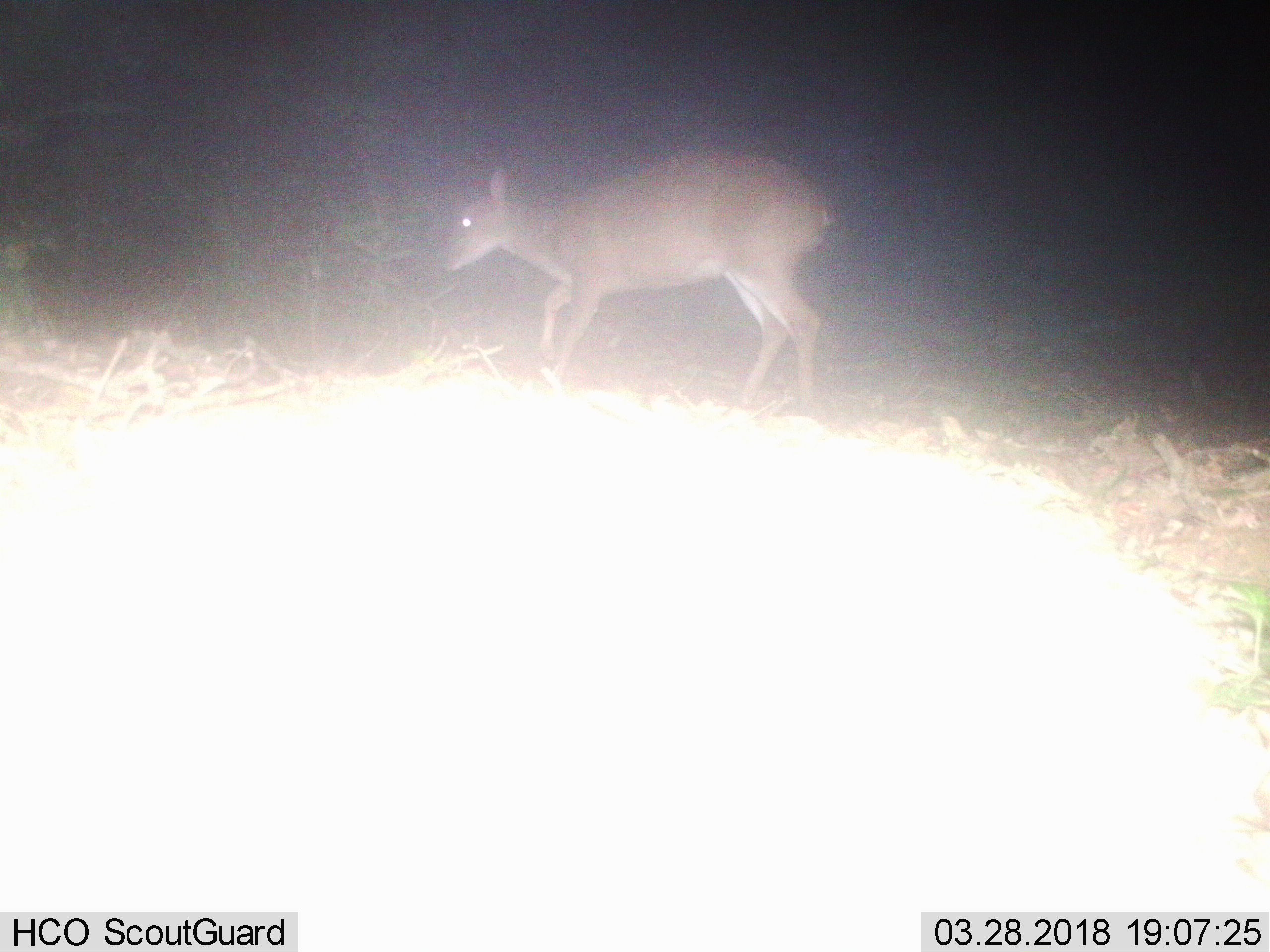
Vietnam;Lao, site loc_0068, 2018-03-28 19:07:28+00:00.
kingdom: Animalia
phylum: Chordata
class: Mammalia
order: Artiodactyla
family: Cervidae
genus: Muntiacus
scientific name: Muntiacus vuquangensis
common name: large-antlered muntjac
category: large antlered muntjac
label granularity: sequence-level